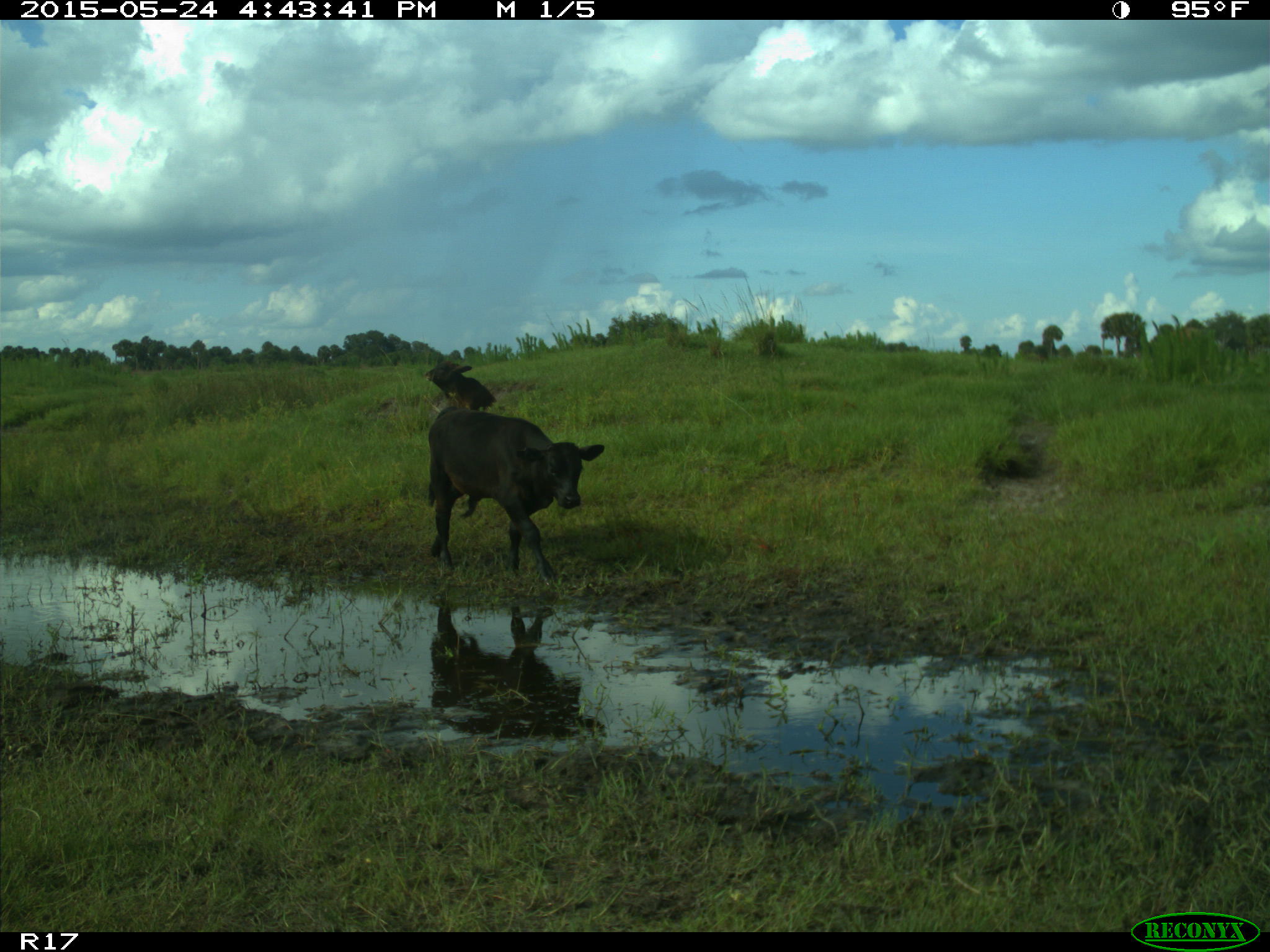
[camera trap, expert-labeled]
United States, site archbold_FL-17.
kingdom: Animalia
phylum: Chordata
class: Mammalia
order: Artiodactyla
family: Bovidae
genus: Bos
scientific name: Bos taurus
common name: domestic cow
Bos taurus (domestic cow).